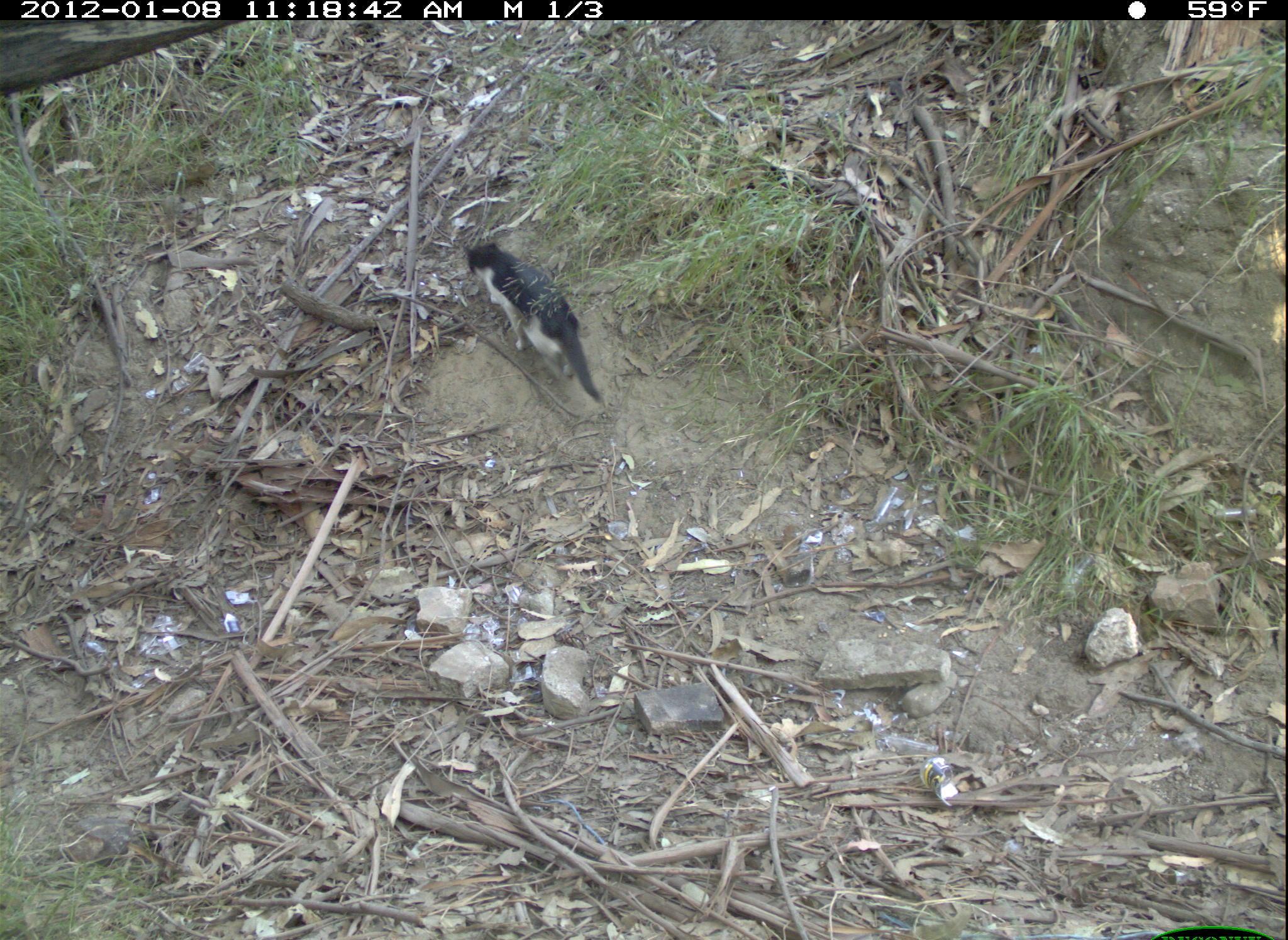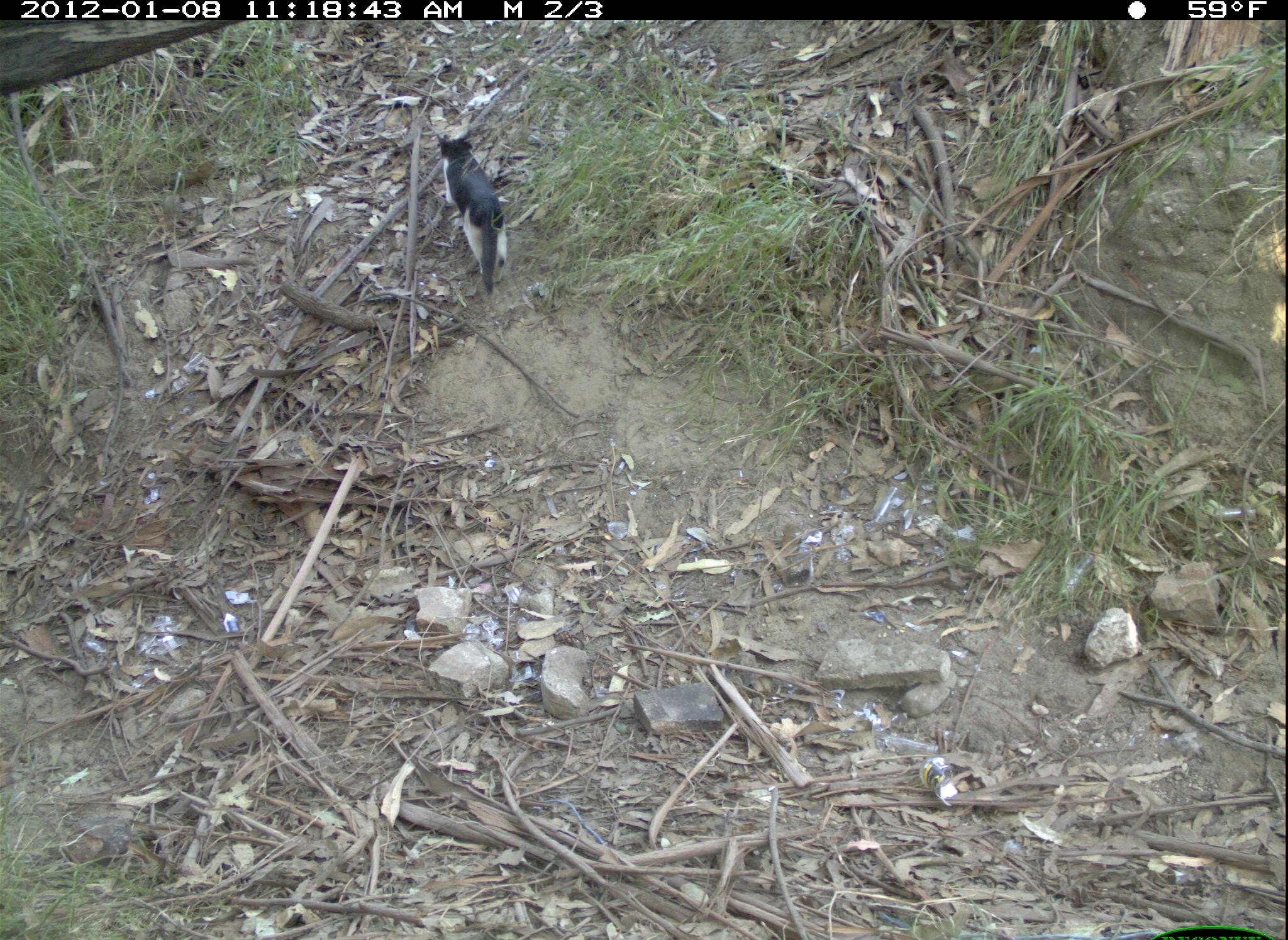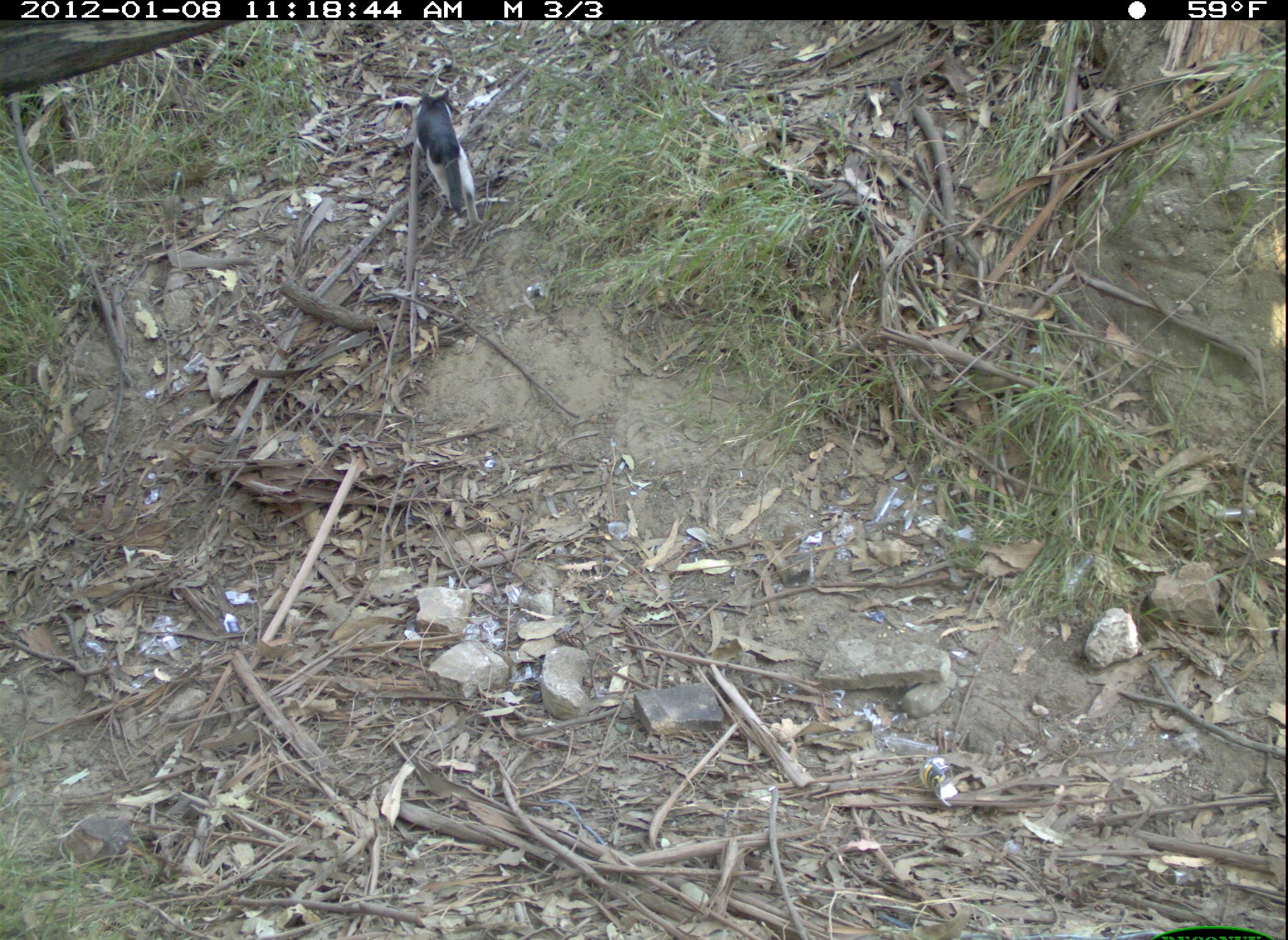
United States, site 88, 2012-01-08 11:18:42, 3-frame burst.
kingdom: Animalia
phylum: Chordata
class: Mammalia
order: Carnivora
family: Felidae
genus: Felis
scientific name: Felis catus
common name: cat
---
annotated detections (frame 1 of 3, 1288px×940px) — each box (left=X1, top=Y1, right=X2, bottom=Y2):
cat: (left=454, top=232, right=613, bottom=411)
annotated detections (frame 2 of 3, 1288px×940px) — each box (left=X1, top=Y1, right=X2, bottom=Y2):
cat: (left=435, top=124, right=526, bottom=298)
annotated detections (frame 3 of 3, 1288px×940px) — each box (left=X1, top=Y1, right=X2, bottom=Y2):
cat: (left=407, top=81, right=496, bottom=238)